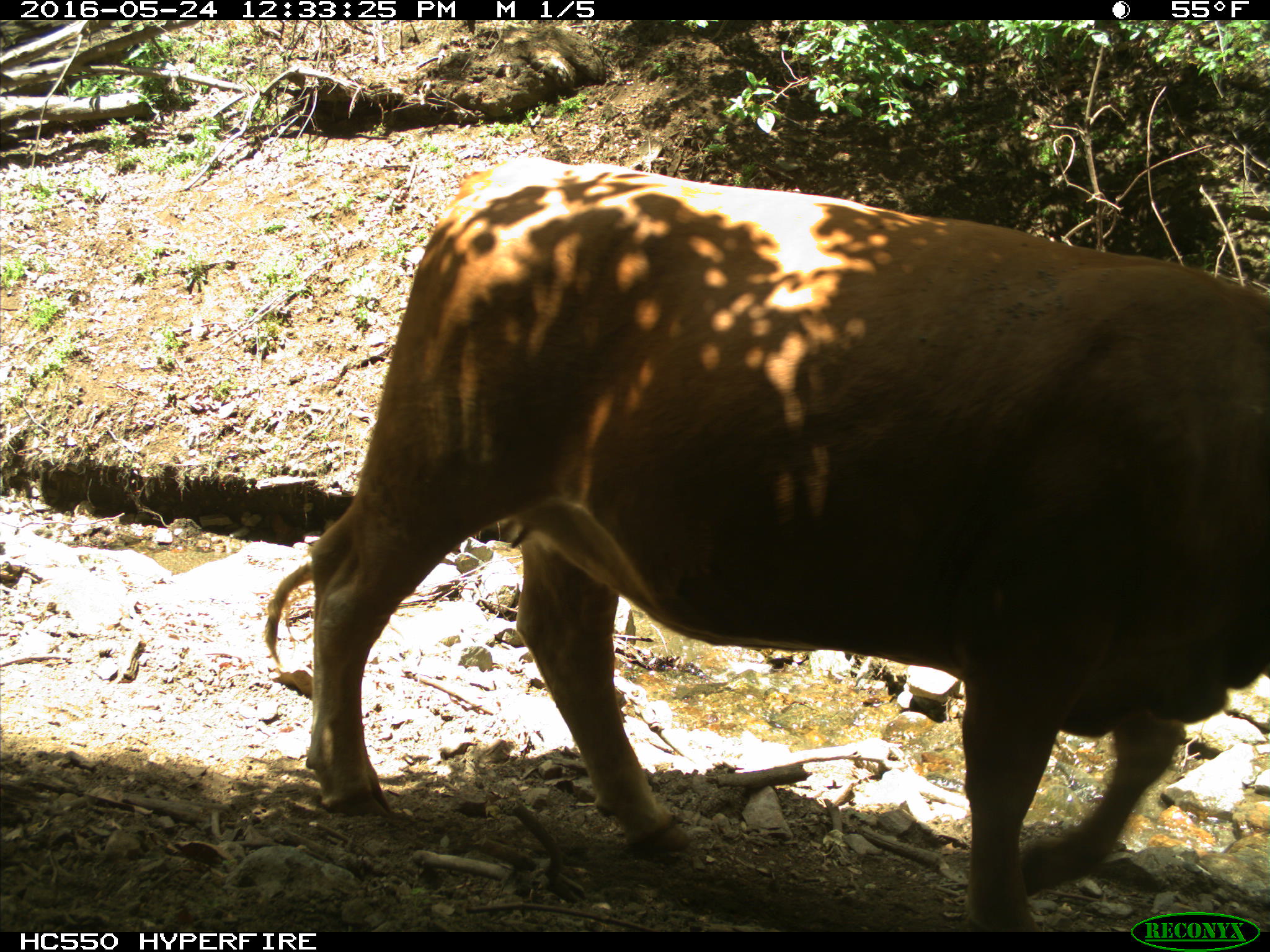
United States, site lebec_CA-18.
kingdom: Animalia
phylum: Chordata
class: Mammalia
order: Artiodactyla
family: Bovidae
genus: Bos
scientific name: Bos taurus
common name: domestic cow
Bos taurus (domestic cow).